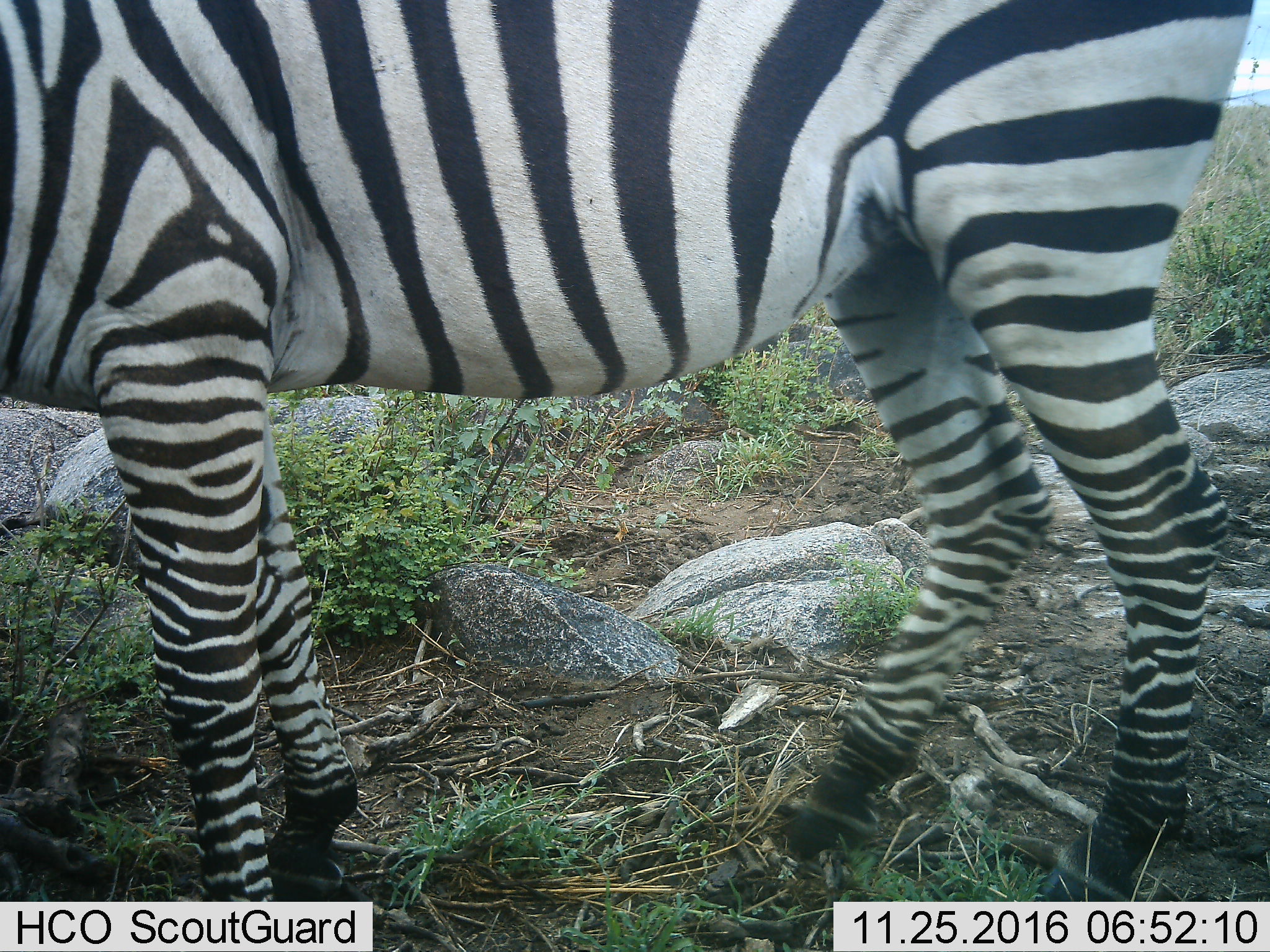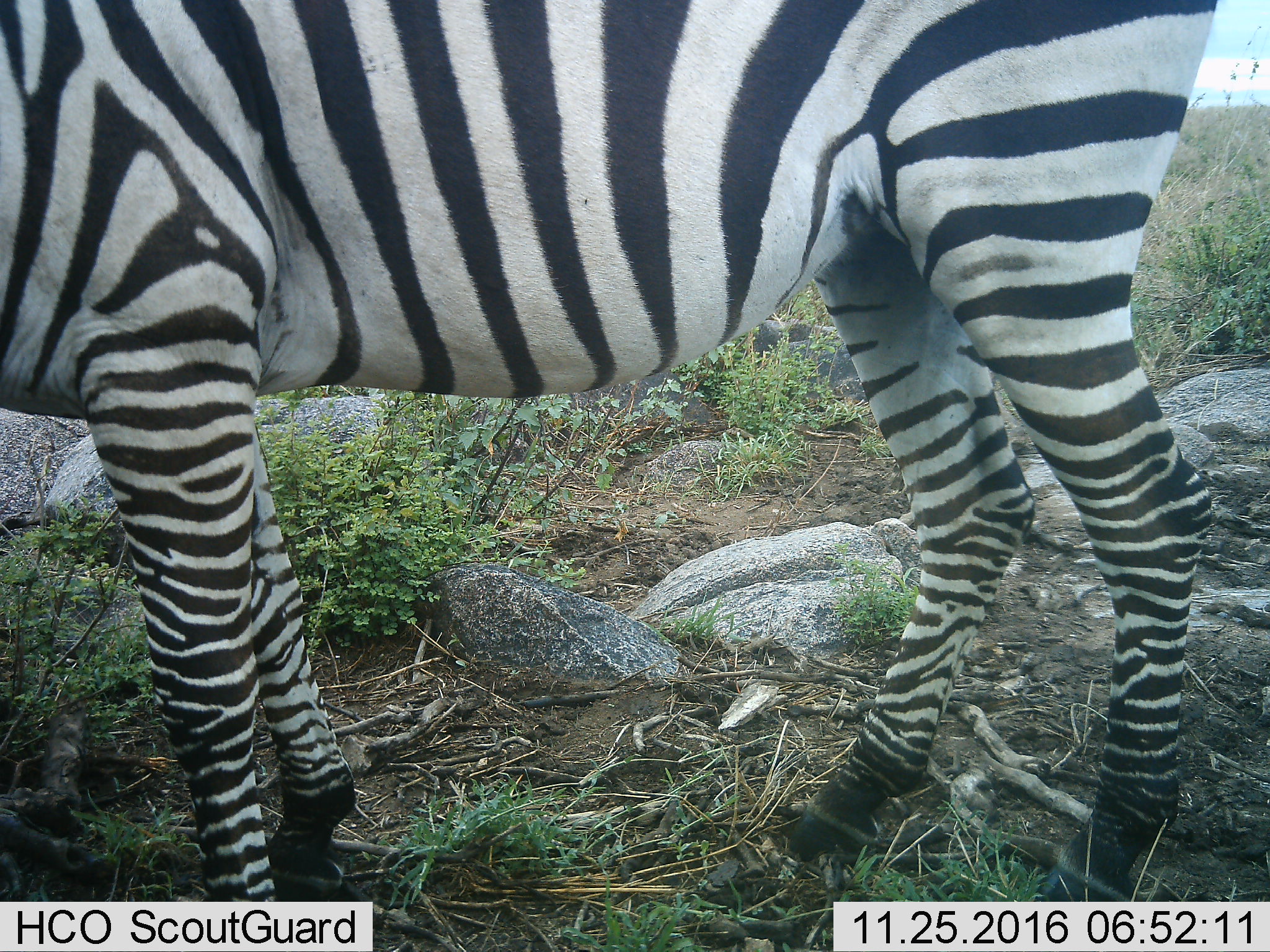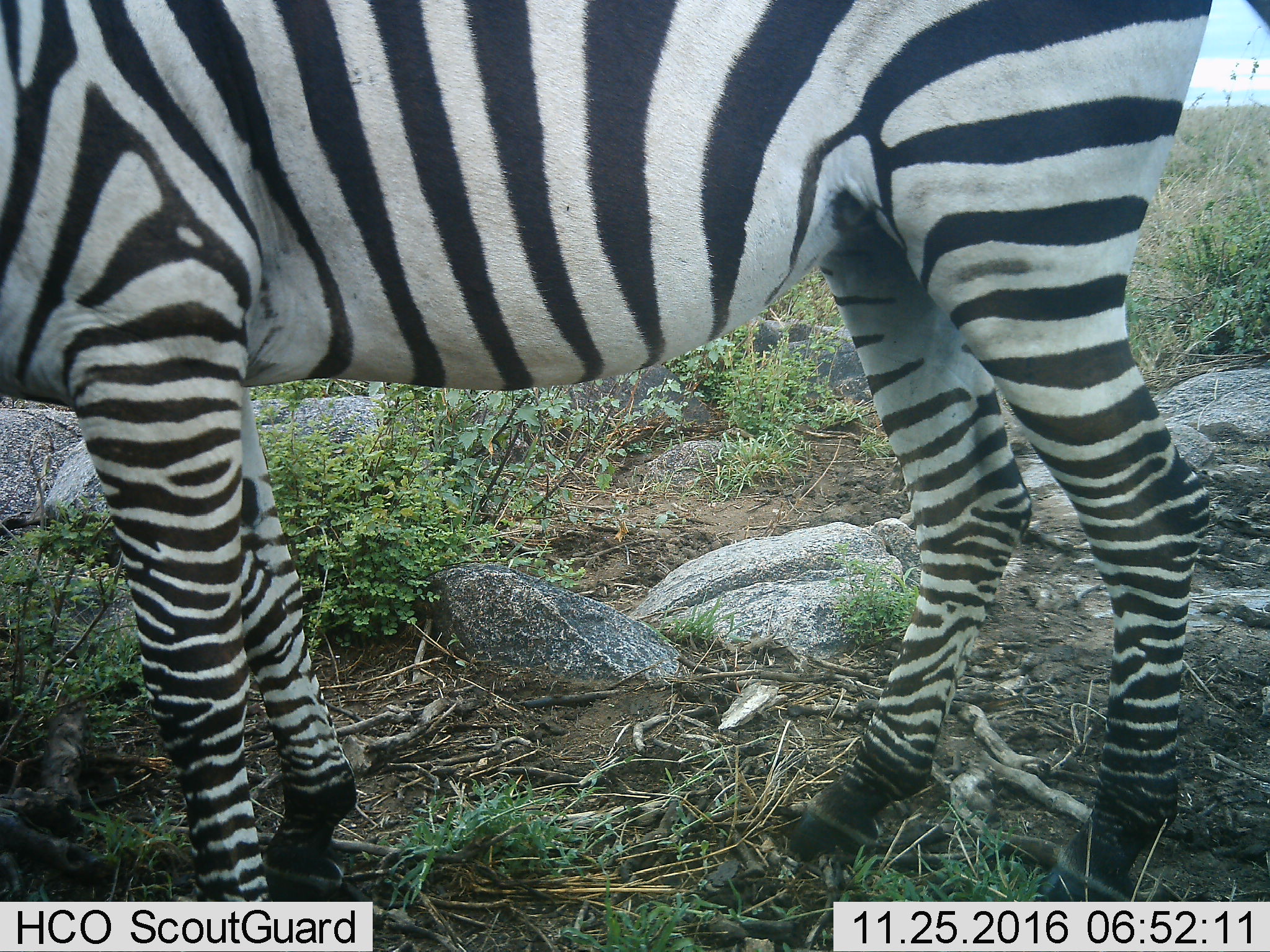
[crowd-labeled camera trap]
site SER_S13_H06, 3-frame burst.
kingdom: Animalia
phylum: Chordata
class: Mammalia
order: Perissodactyla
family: Equidae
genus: Equus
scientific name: Equus quagga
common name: plains zebra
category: zebraplains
Zebraplains (plains zebra) (Equus quagga), count 1. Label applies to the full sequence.